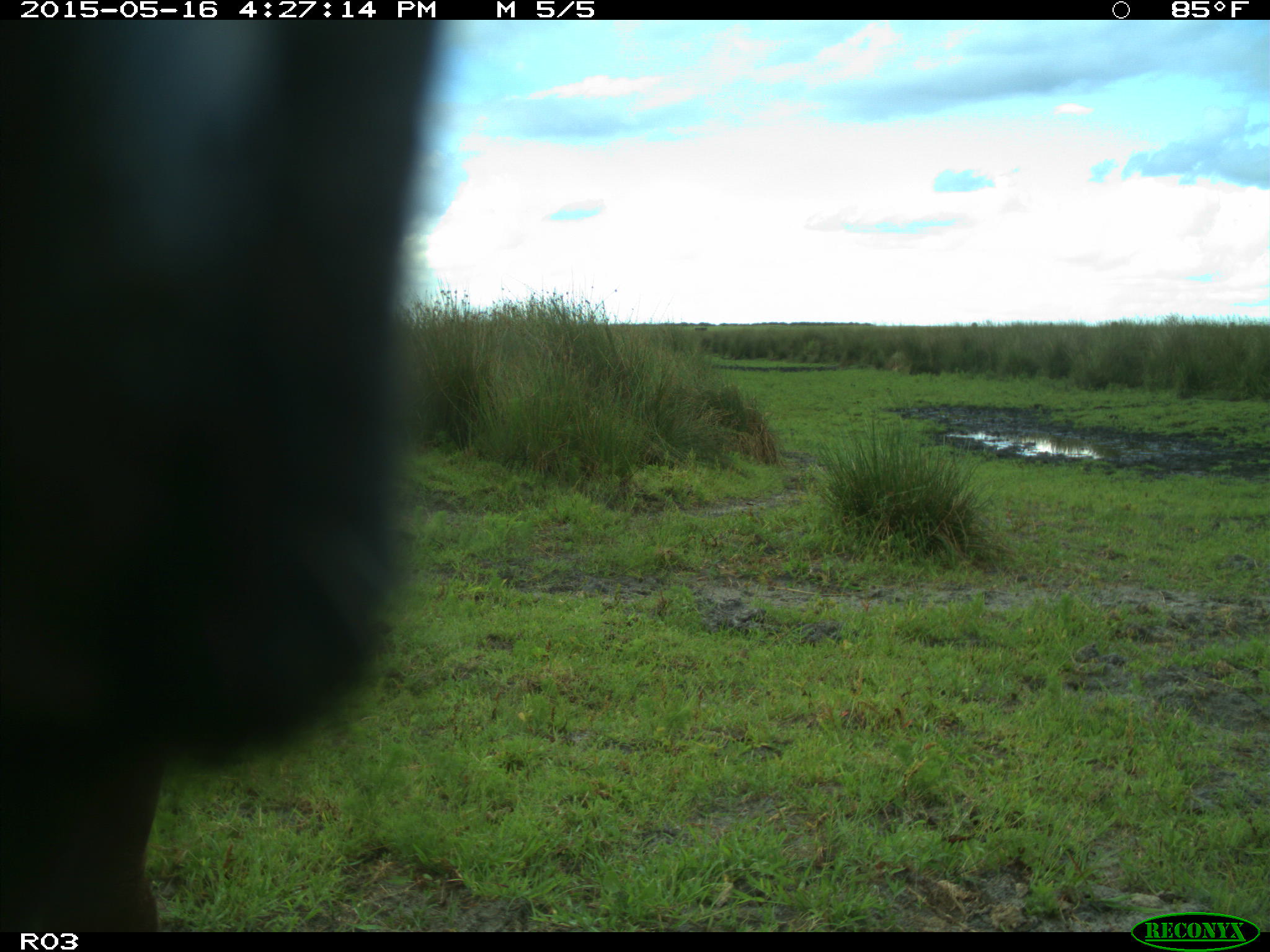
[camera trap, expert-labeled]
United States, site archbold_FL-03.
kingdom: Animalia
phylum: Chordata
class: Mammalia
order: Artiodactyla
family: Bovidae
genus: Bos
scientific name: Bos taurus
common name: domestic cow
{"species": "Bos taurus (domestic cow)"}